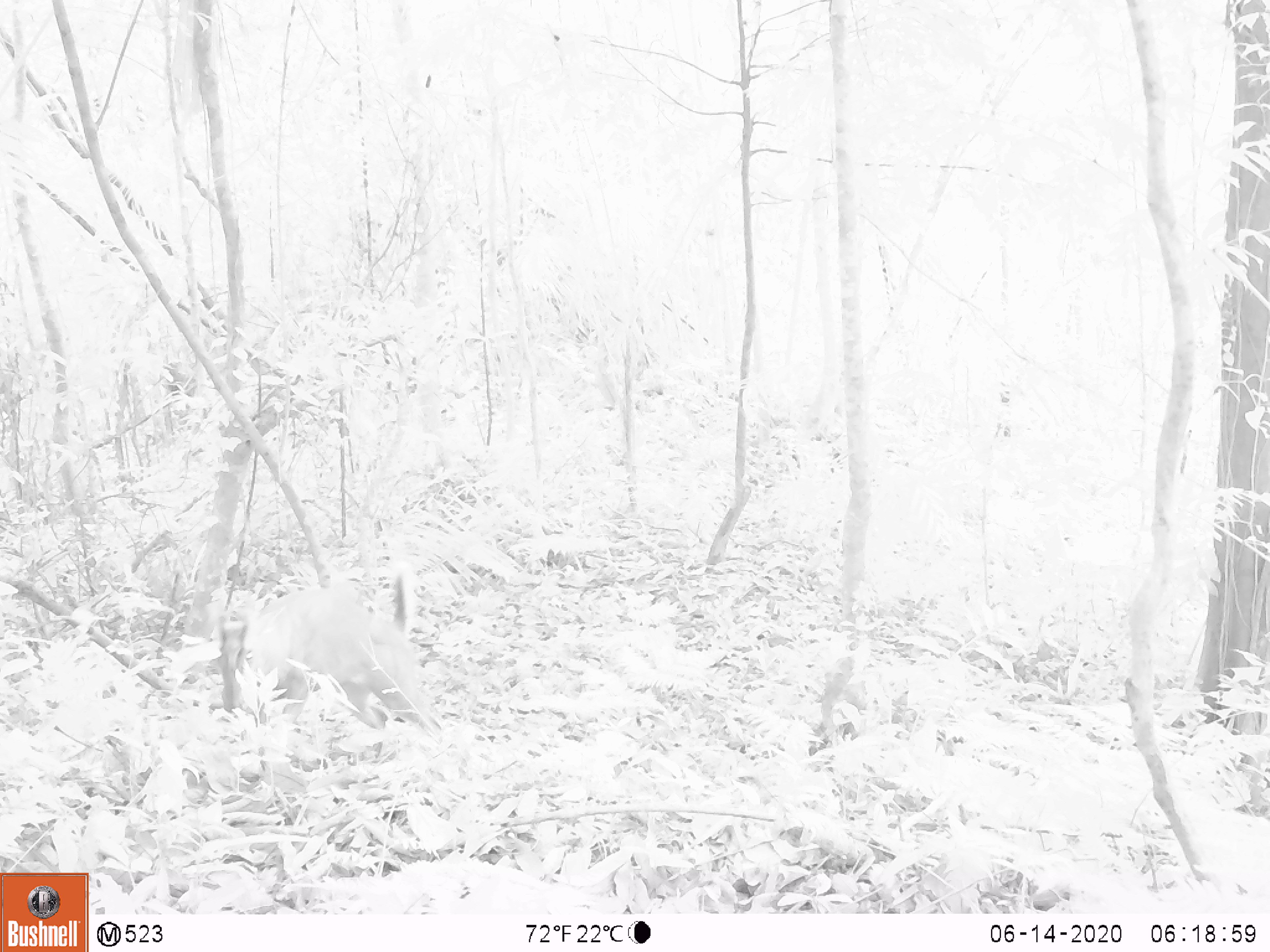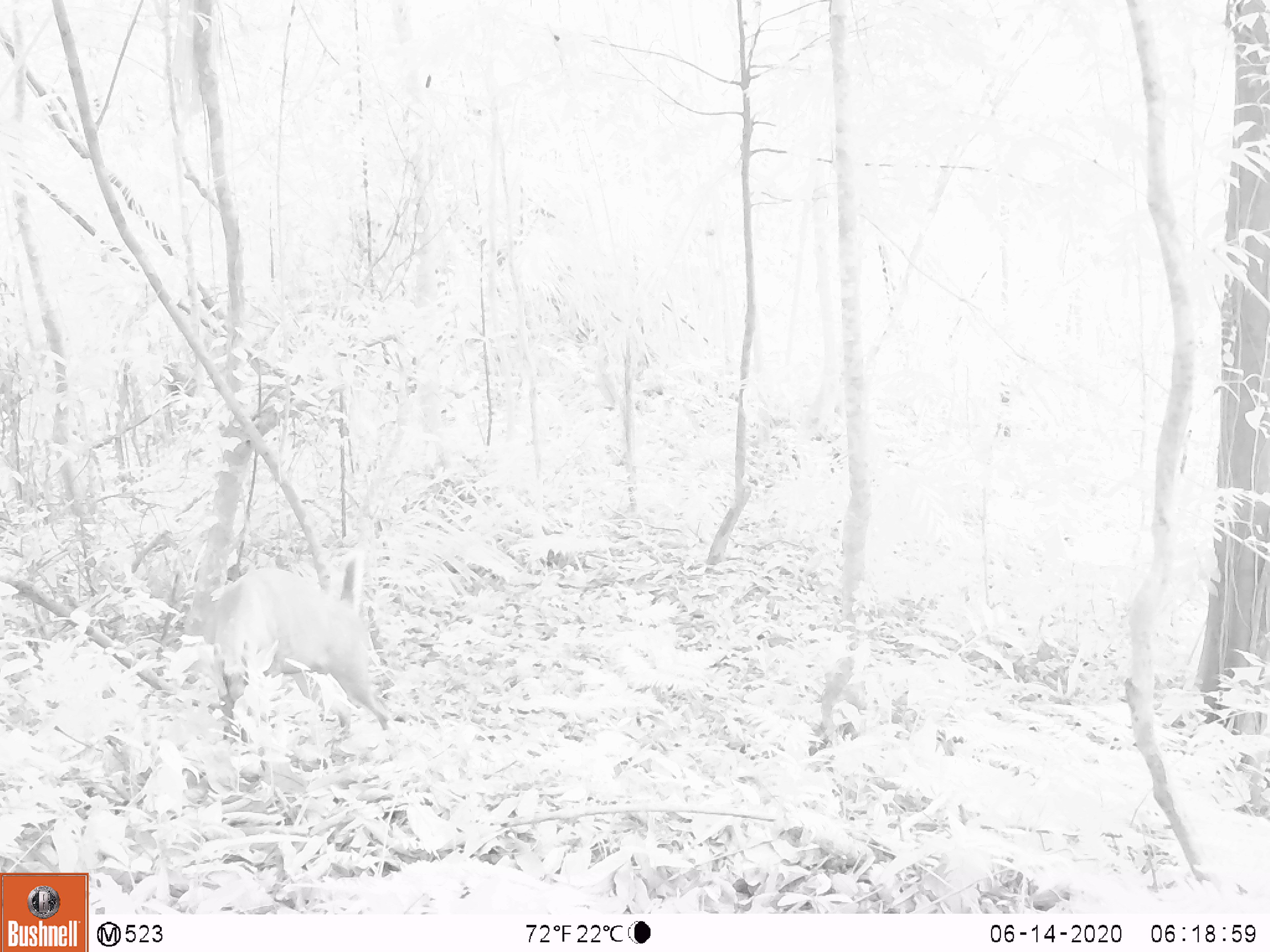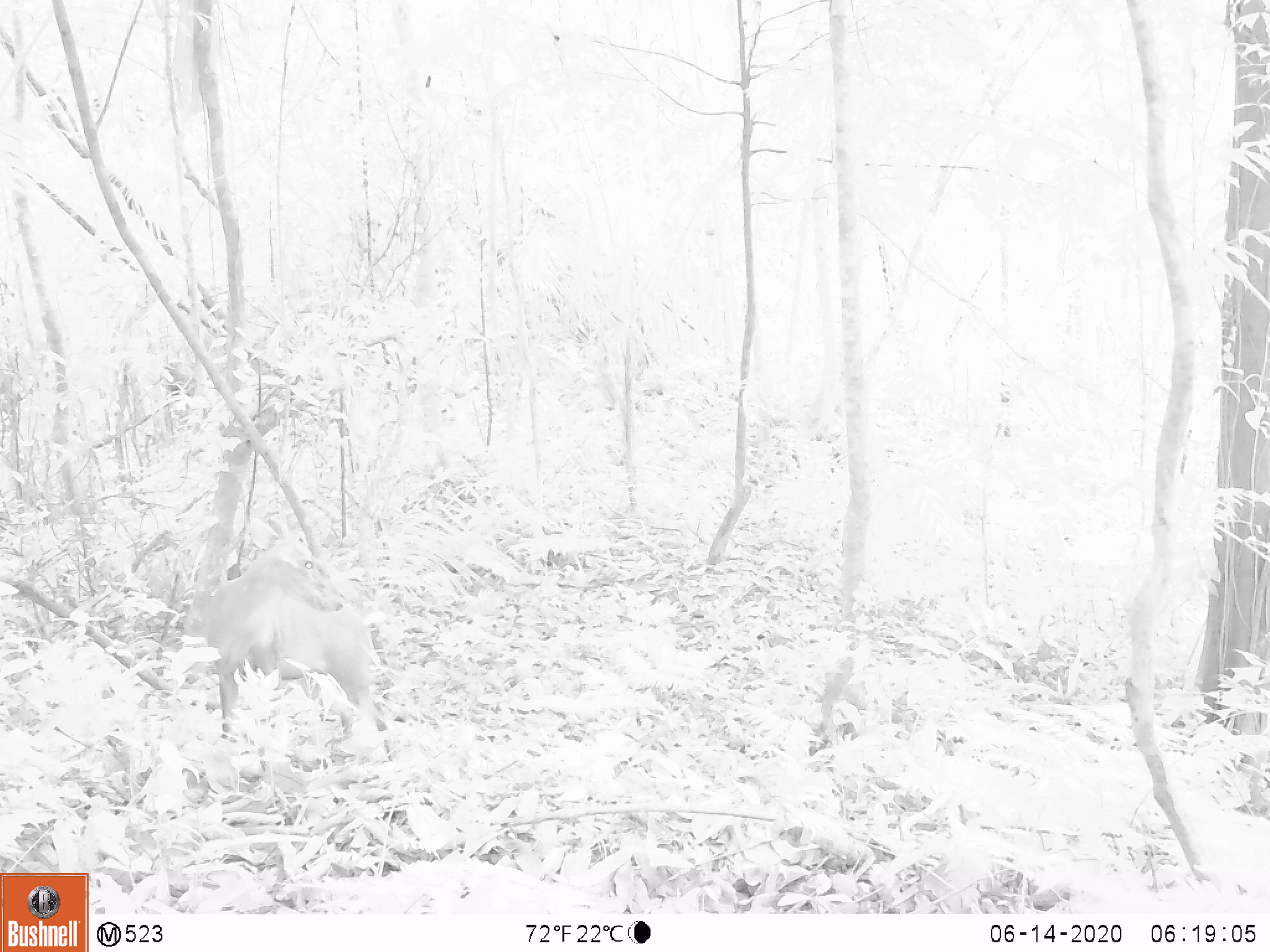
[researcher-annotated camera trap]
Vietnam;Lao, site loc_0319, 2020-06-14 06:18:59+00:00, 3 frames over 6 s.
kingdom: Animalia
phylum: Chordata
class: Mammalia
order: Artiodactyla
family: Cervidae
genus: Muntiacus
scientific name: Muntiacus rooseveltorum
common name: roosevelt's muntjac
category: roosevelts muntjac group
Roosevelts muntjac group (roosevelt's muntjac) (Muntiacus rooseveltorum). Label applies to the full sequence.